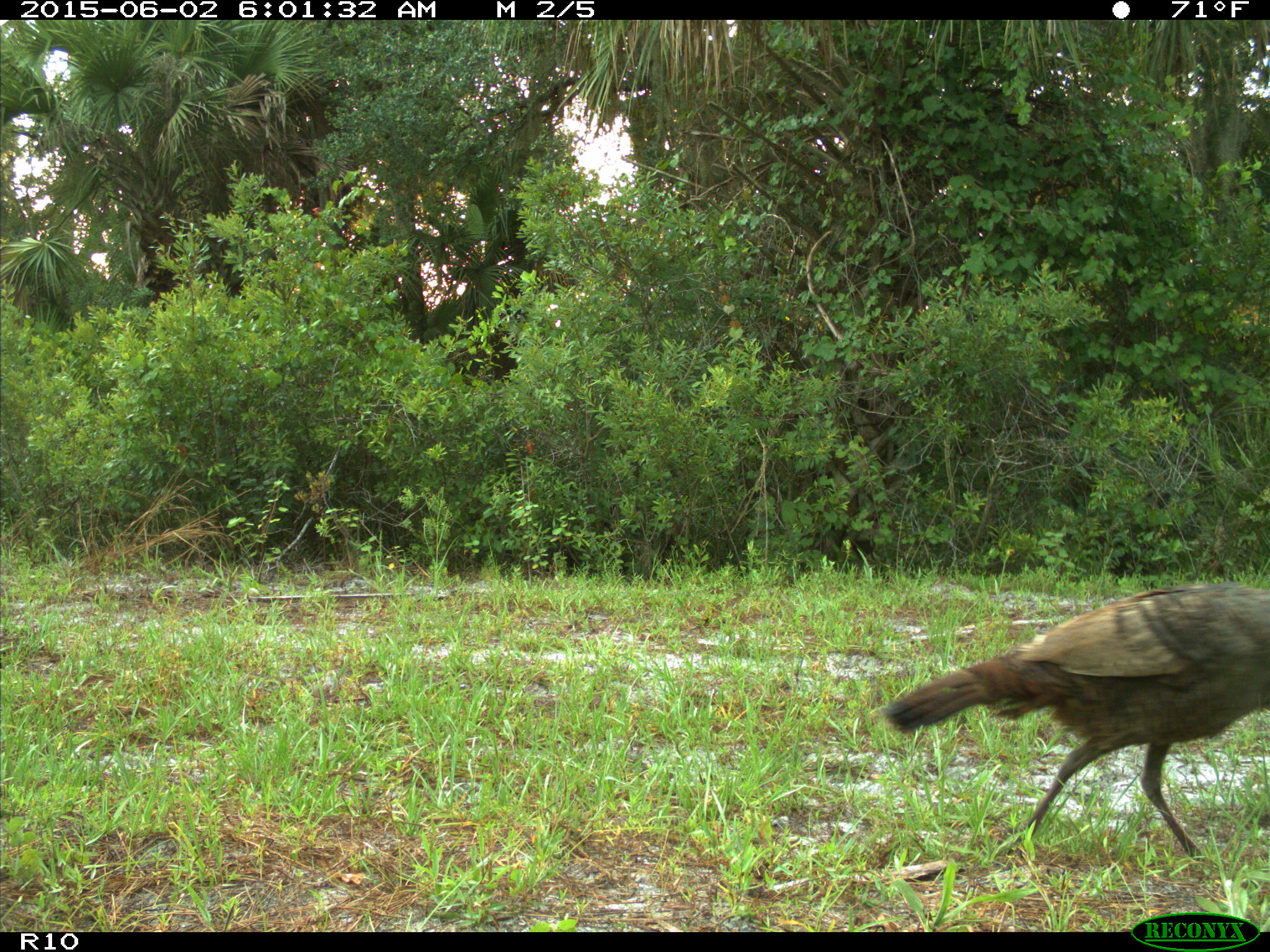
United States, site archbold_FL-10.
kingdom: Animalia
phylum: Chordata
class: Aves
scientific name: Aves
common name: birds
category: unidentified bird